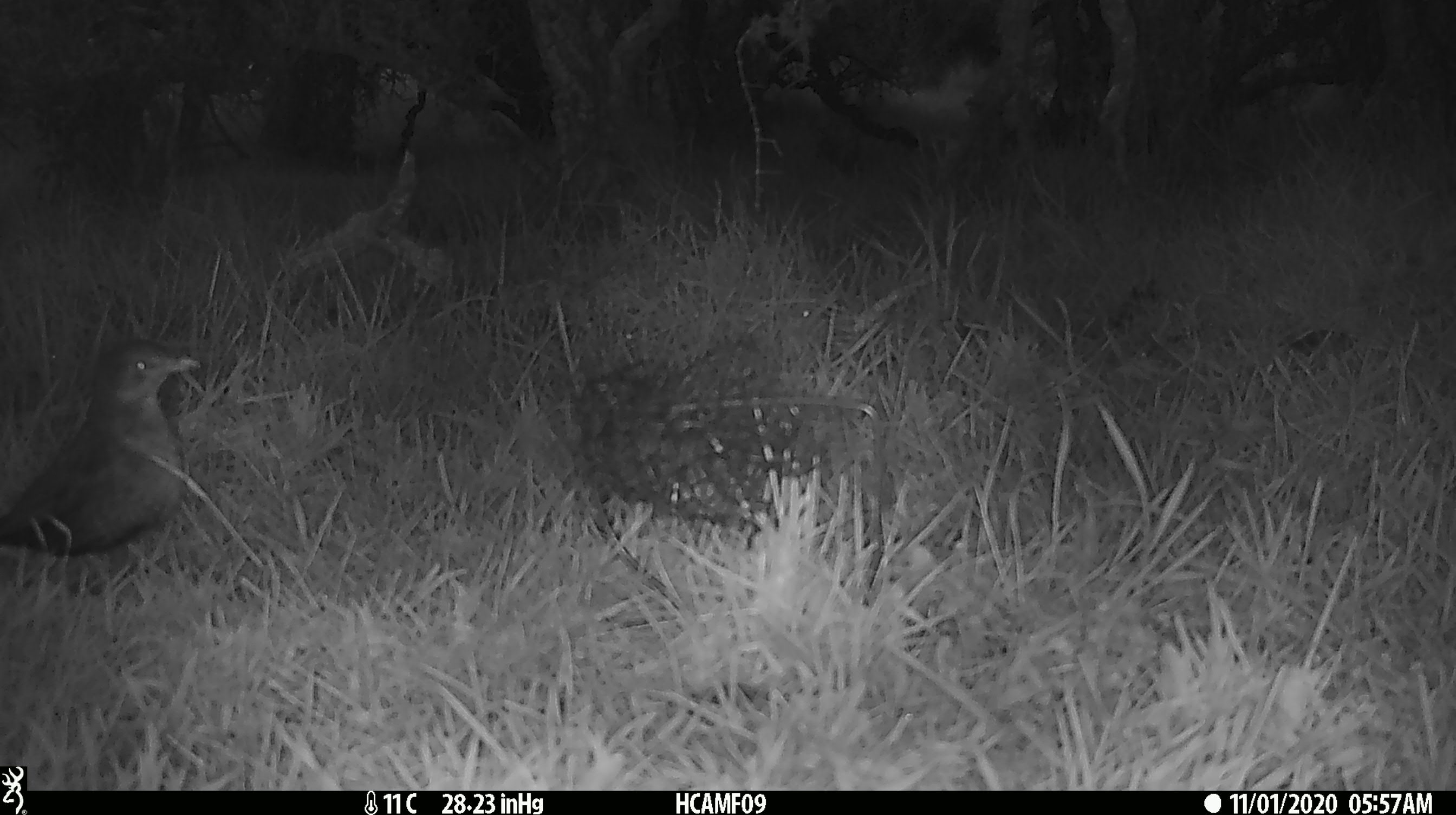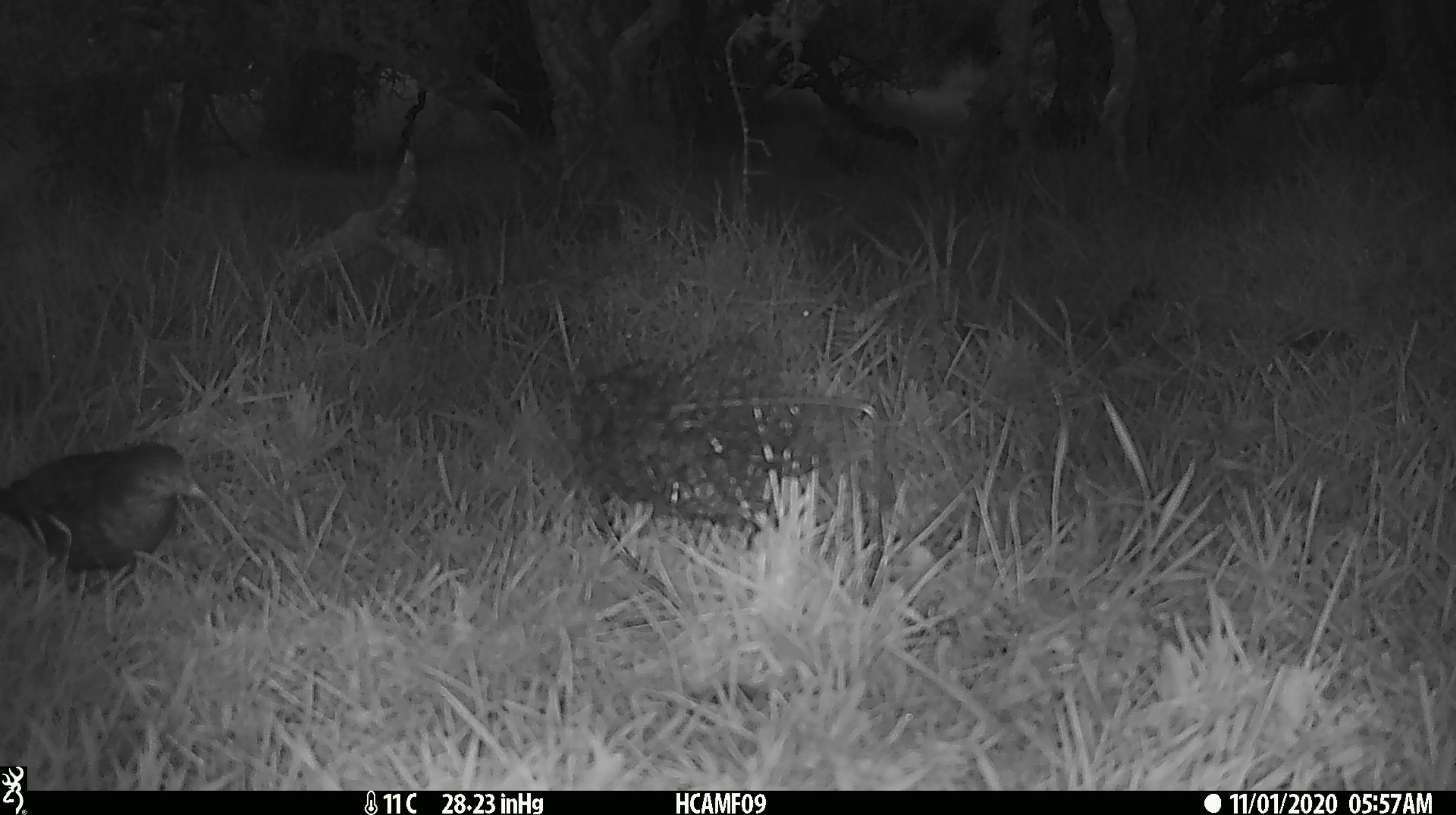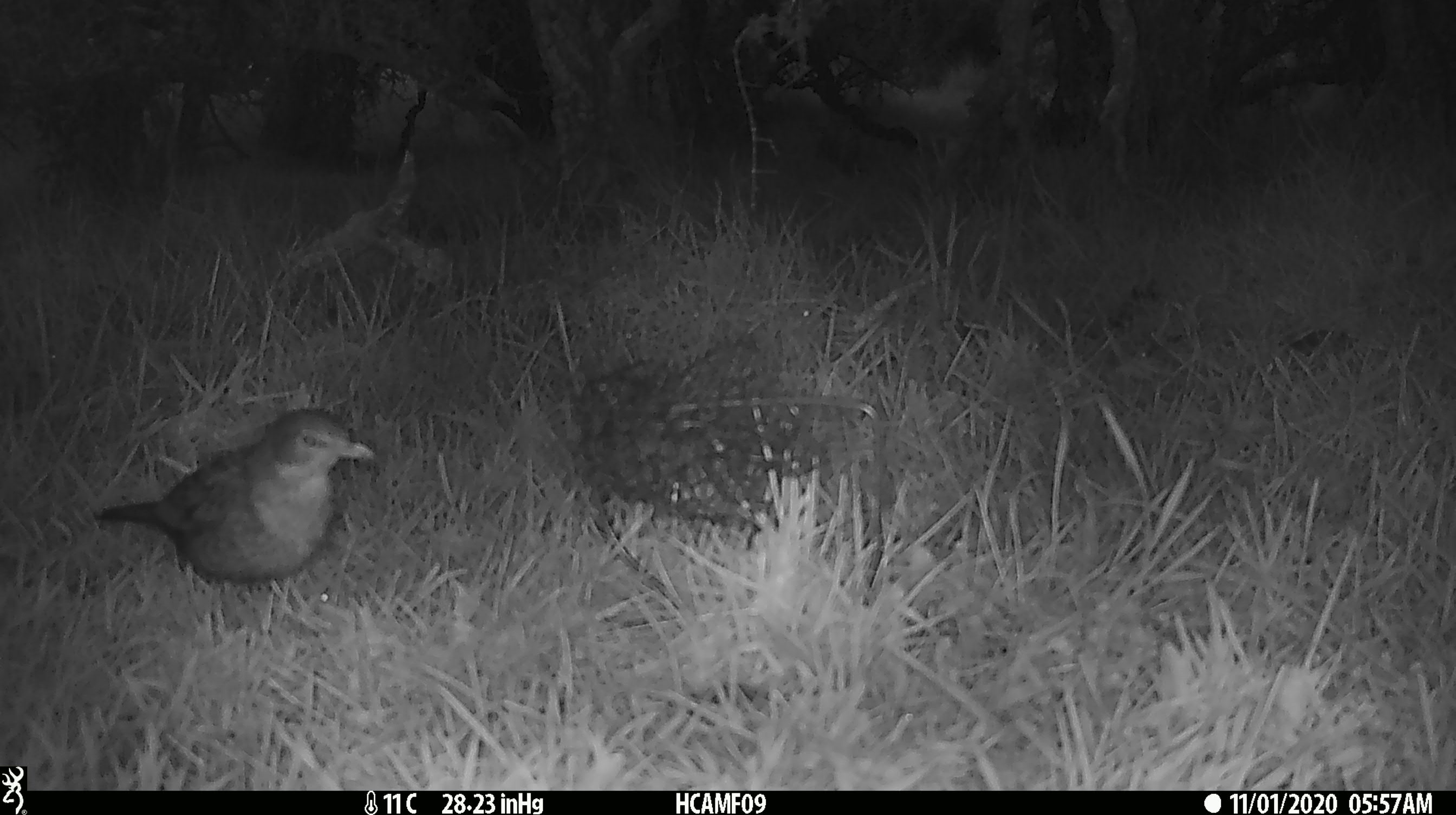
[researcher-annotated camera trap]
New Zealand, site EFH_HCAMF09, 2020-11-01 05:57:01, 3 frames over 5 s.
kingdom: Animalia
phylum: Chordata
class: Aves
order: Passeriformes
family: Turdidae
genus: Turdus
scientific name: Turdus merula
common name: eurasian blackbird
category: blackbird